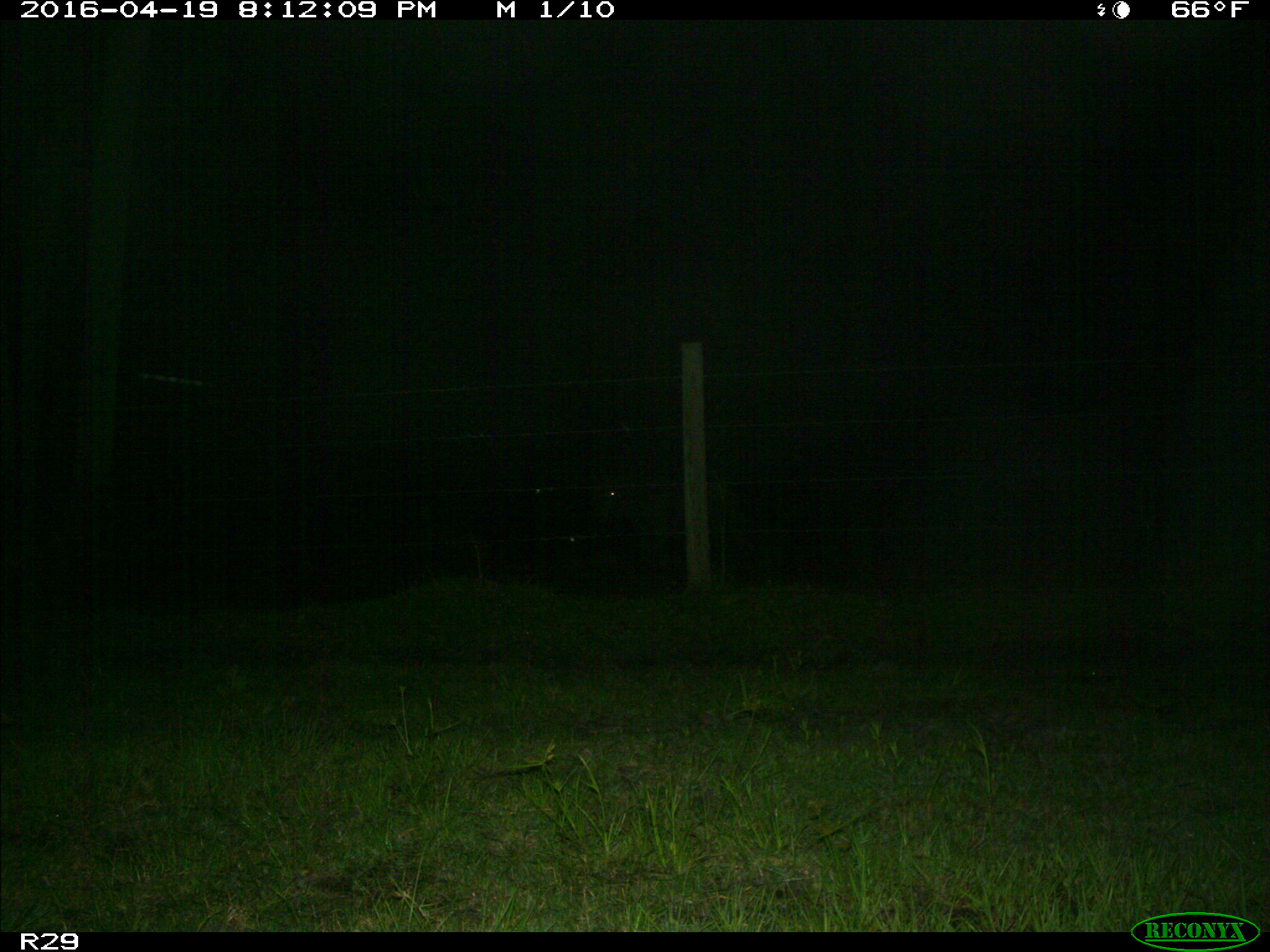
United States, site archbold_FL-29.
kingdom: Animalia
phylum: Chordata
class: Mammalia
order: Artiodactyla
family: Bovidae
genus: Bos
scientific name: Bos taurus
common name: domestic cow